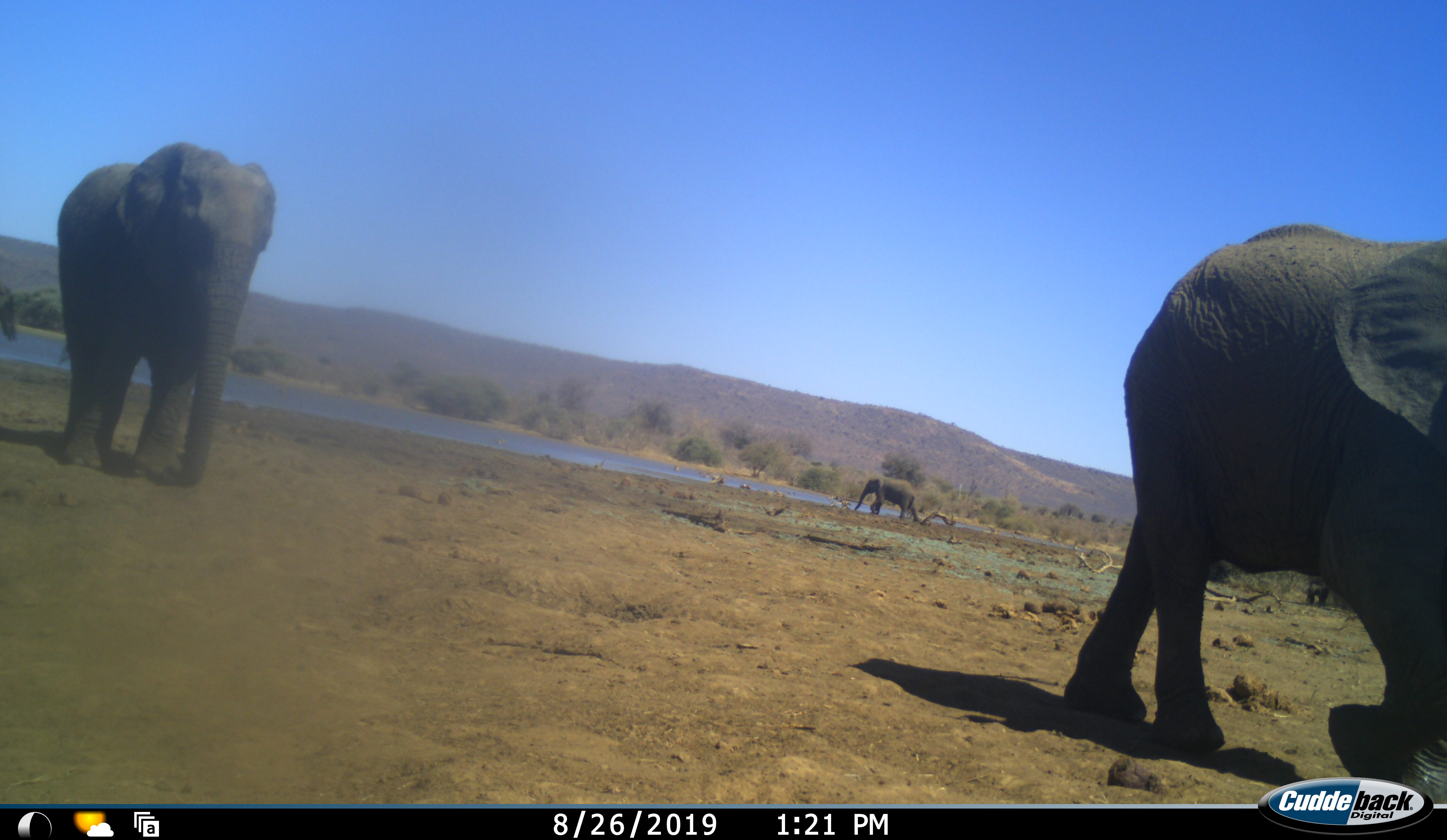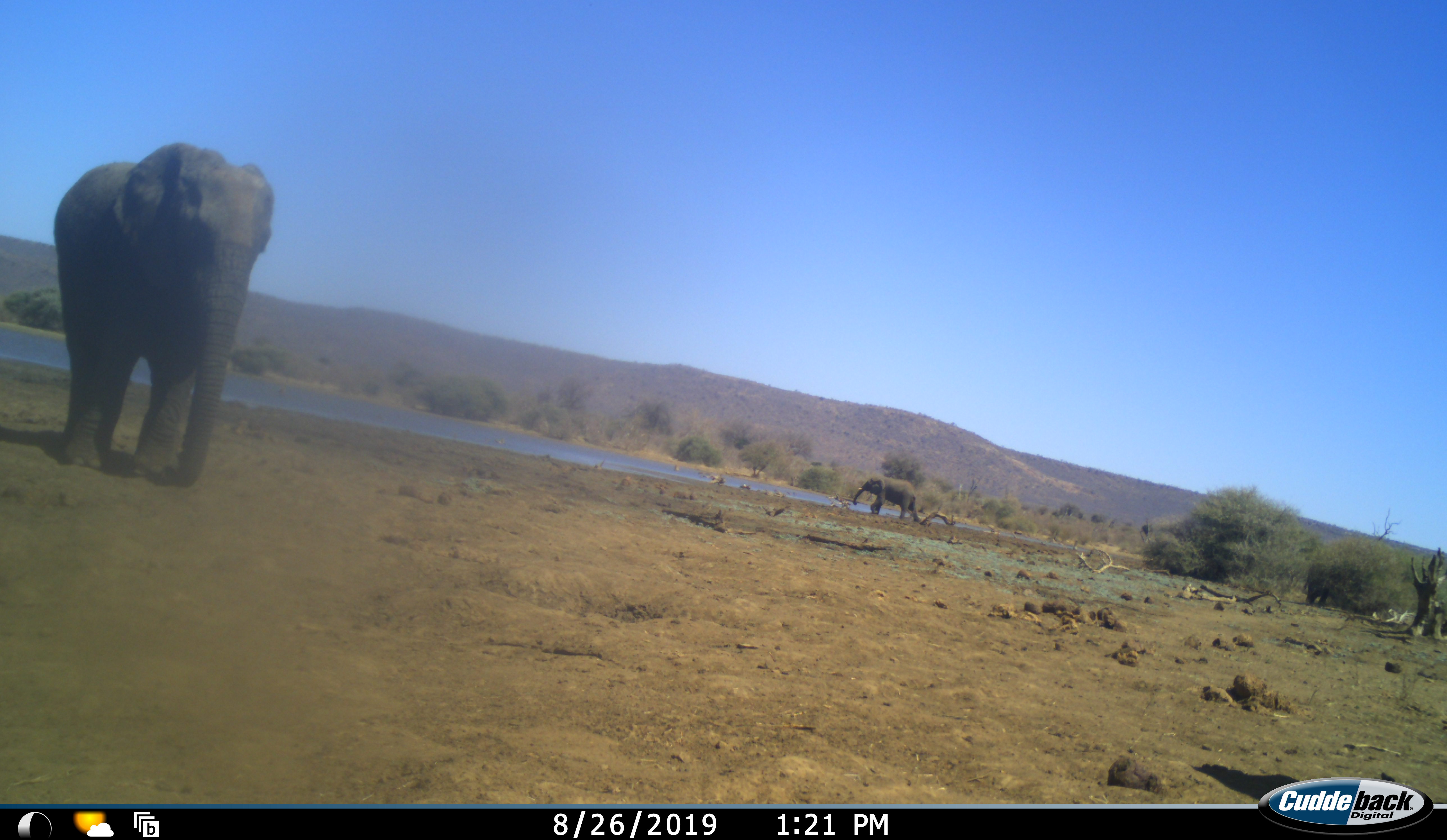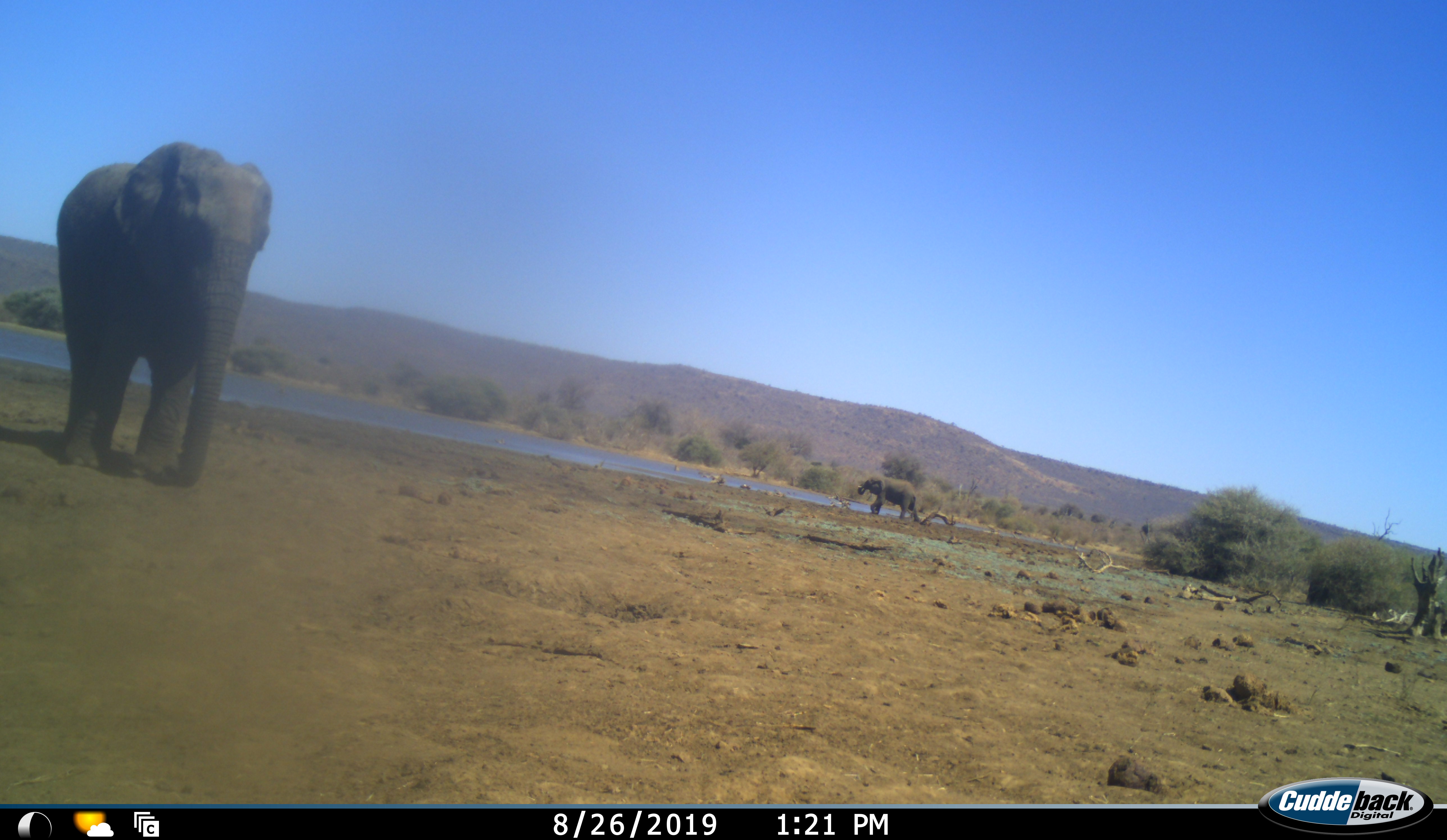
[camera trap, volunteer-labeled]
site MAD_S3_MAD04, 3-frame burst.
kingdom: Animalia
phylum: Chordata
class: Mammalia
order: Proboscidea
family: Elephantidae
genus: Loxodonta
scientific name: Loxodonta africana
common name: african bush elephant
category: elephant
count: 3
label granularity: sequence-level